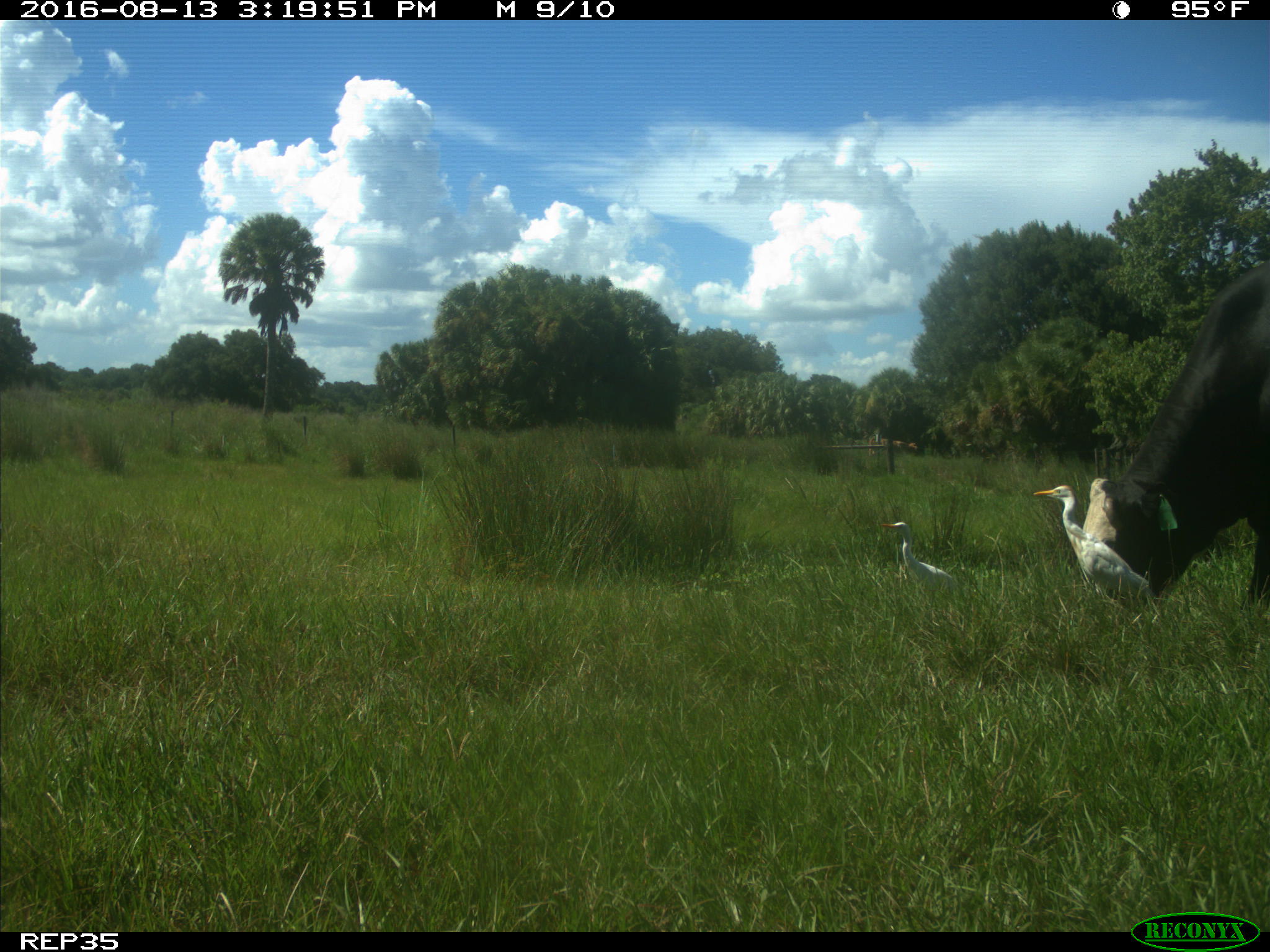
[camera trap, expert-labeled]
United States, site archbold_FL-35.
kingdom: Animalia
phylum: Chordata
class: Mammalia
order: Artiodactyla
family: Bovidae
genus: Bos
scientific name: Bos taurus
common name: domestic cow